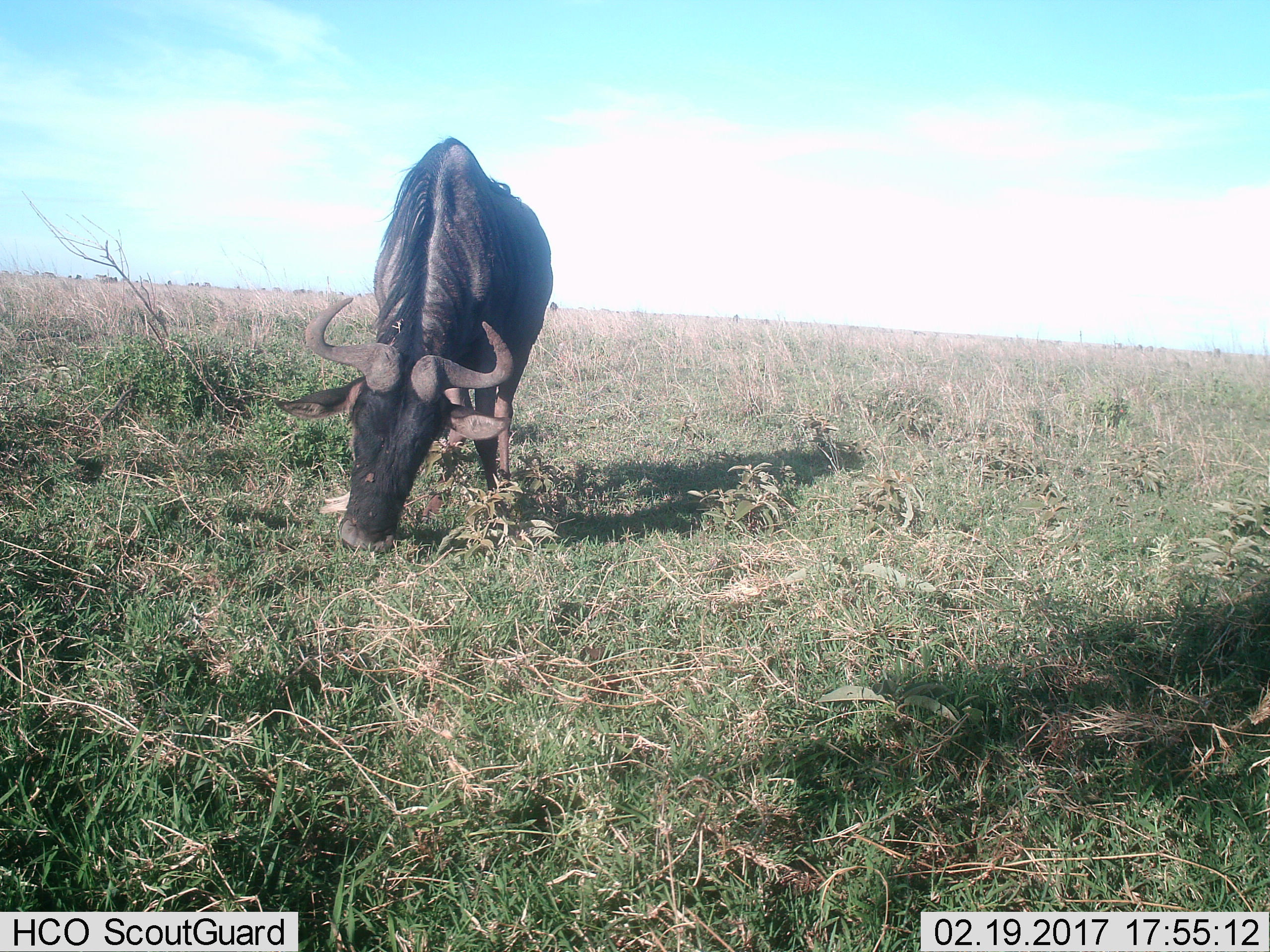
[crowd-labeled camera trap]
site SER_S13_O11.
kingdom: Animalia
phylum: Chordata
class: Mammalia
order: Artiodactyla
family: Bovidae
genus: Connochaetes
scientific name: Connochaetes taurinus taurinus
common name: blue wildebeest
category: wildebeestblue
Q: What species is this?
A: Wildebeestblue (blue wildebeest) (Connochaetes taurinus taurinus).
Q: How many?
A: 1.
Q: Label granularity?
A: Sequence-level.